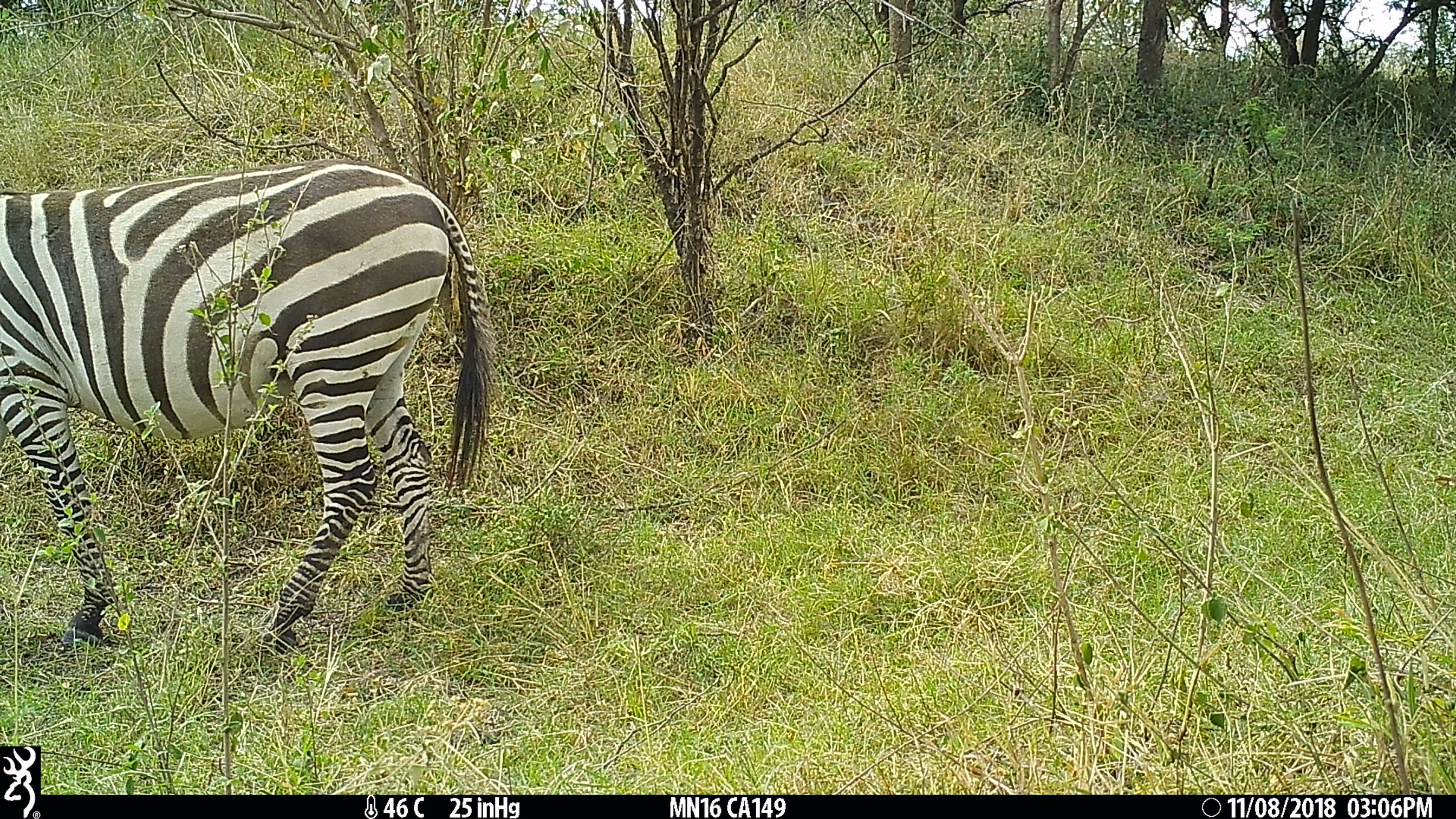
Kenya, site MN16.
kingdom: Animalia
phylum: Chordata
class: Mammalia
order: Perissodactyla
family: Equidae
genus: Equus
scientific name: Equus quagga burchellii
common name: burchell's zebra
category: zebra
Zebra (burchell's zebra) (Equus quagga burchellii).